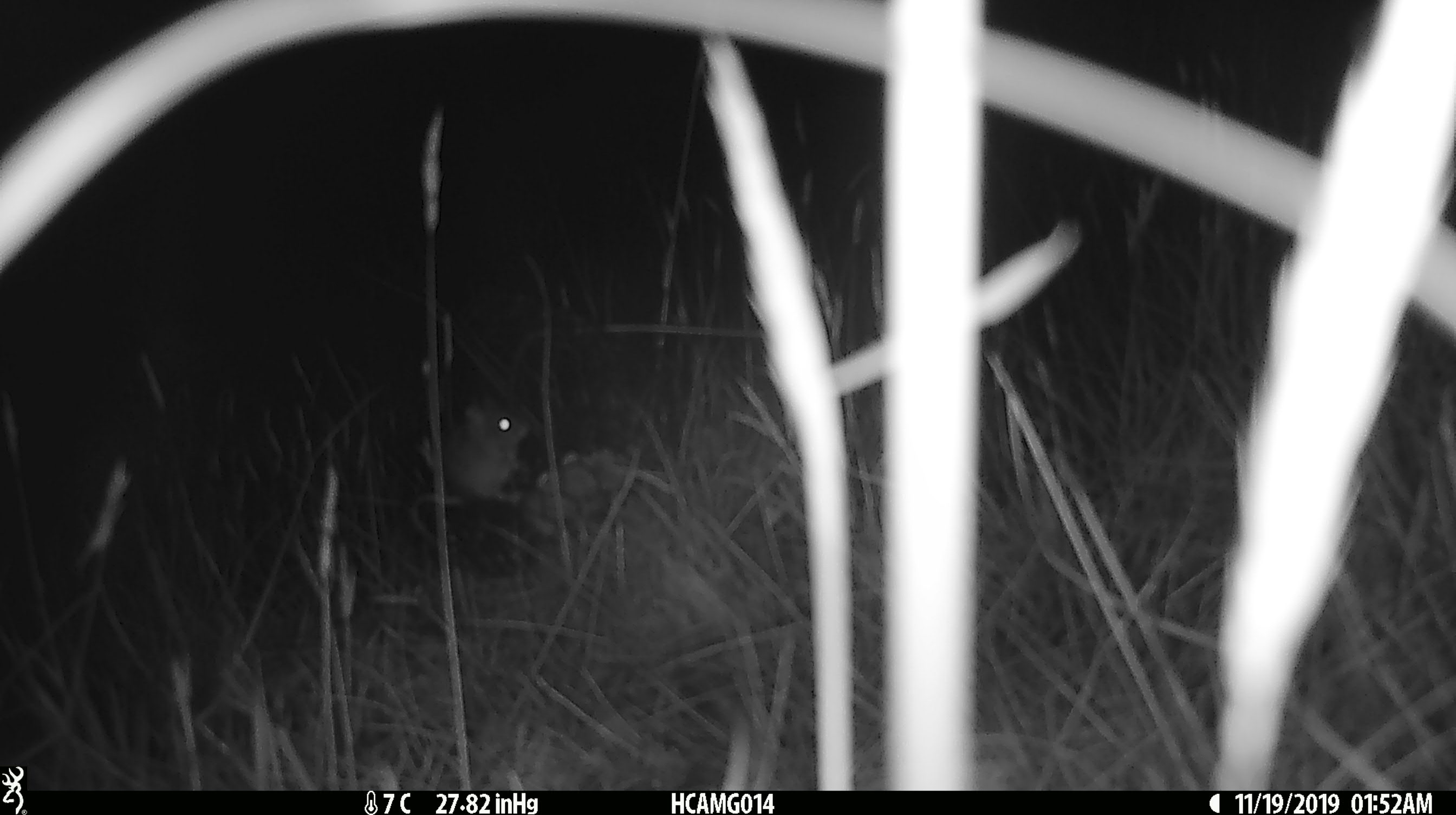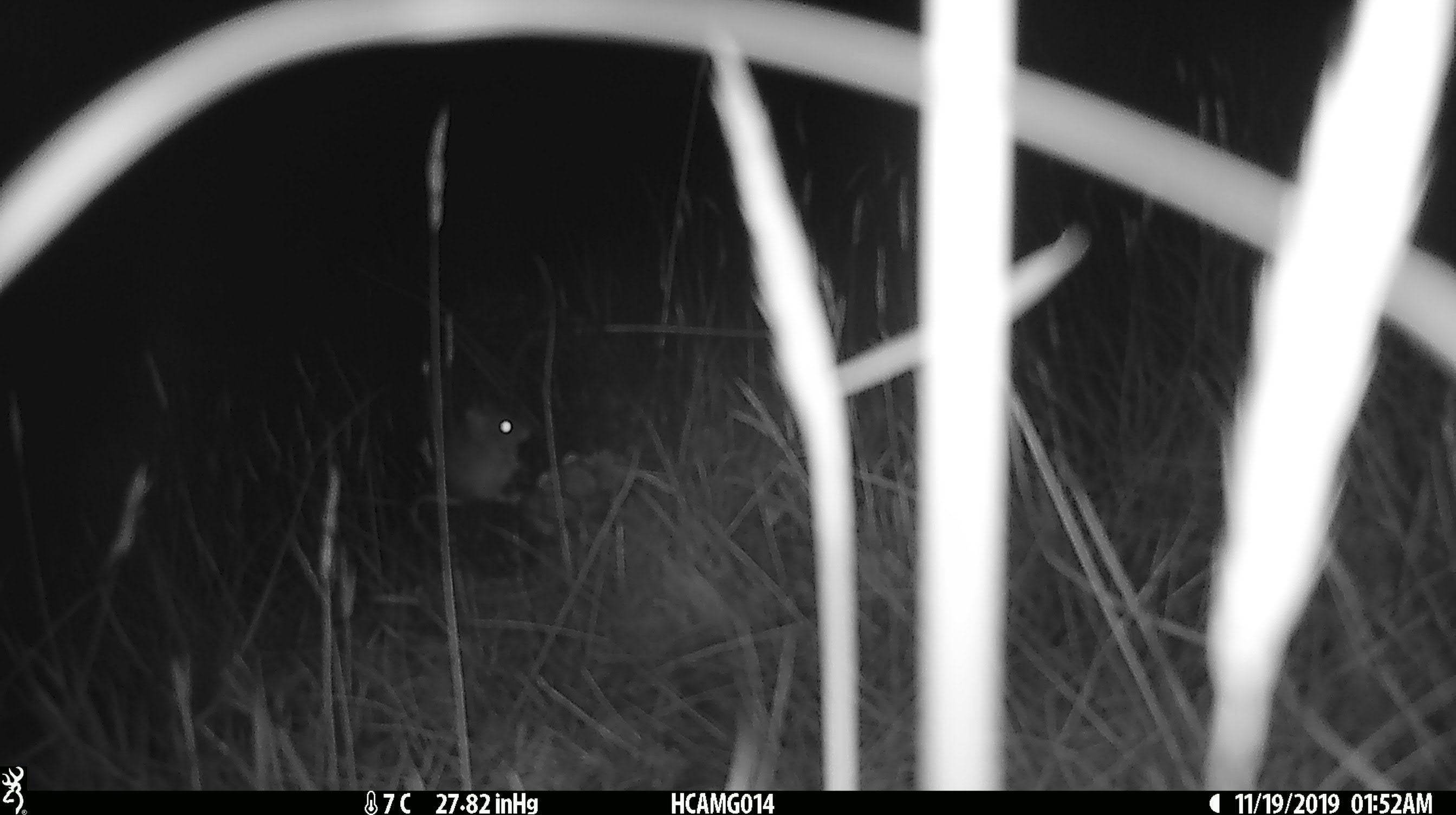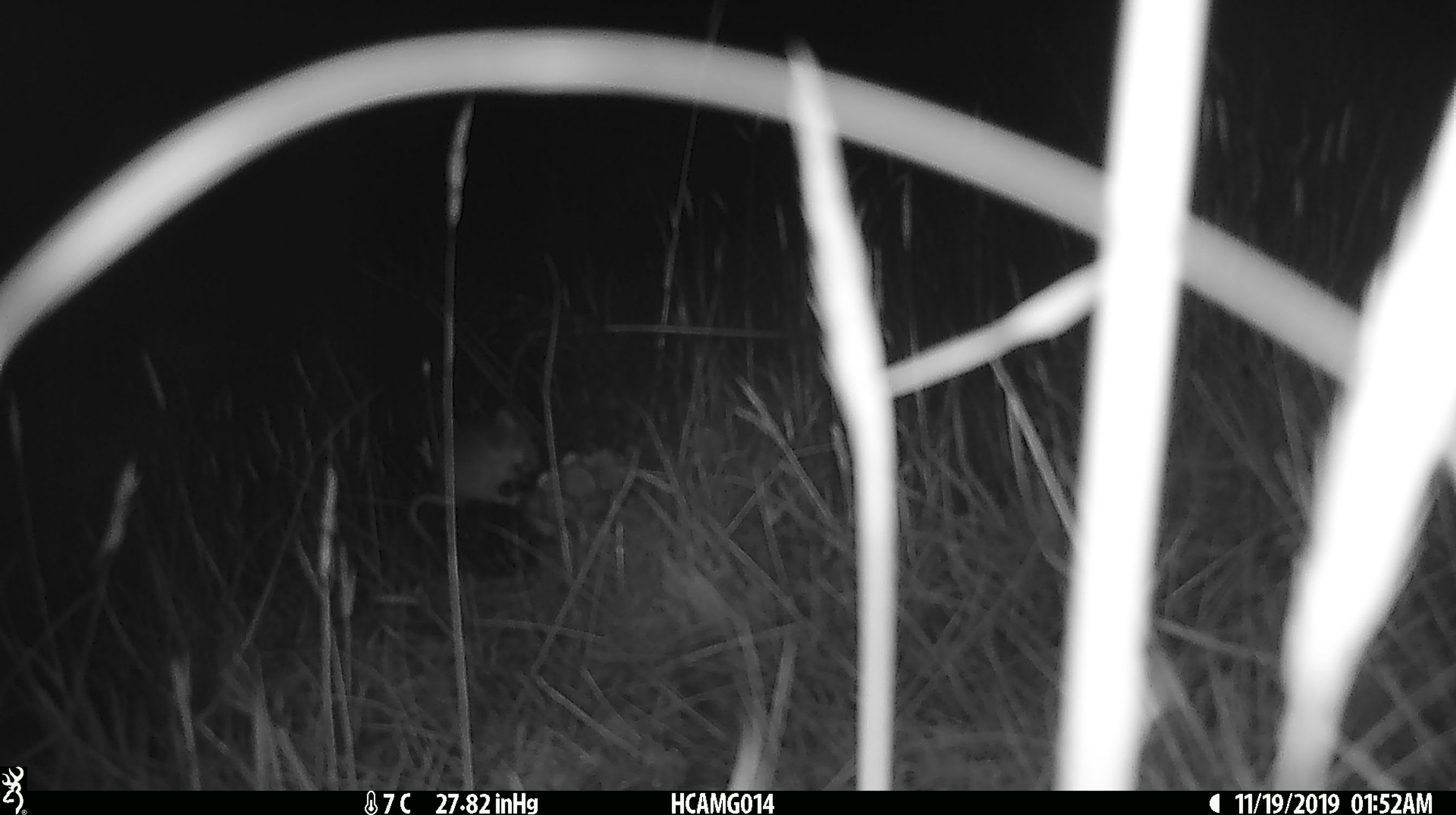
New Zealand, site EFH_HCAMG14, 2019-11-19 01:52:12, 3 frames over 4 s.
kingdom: Animalia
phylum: Chordata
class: Mammalia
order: Rodentia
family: Muridae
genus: Mus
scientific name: Mus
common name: mouse